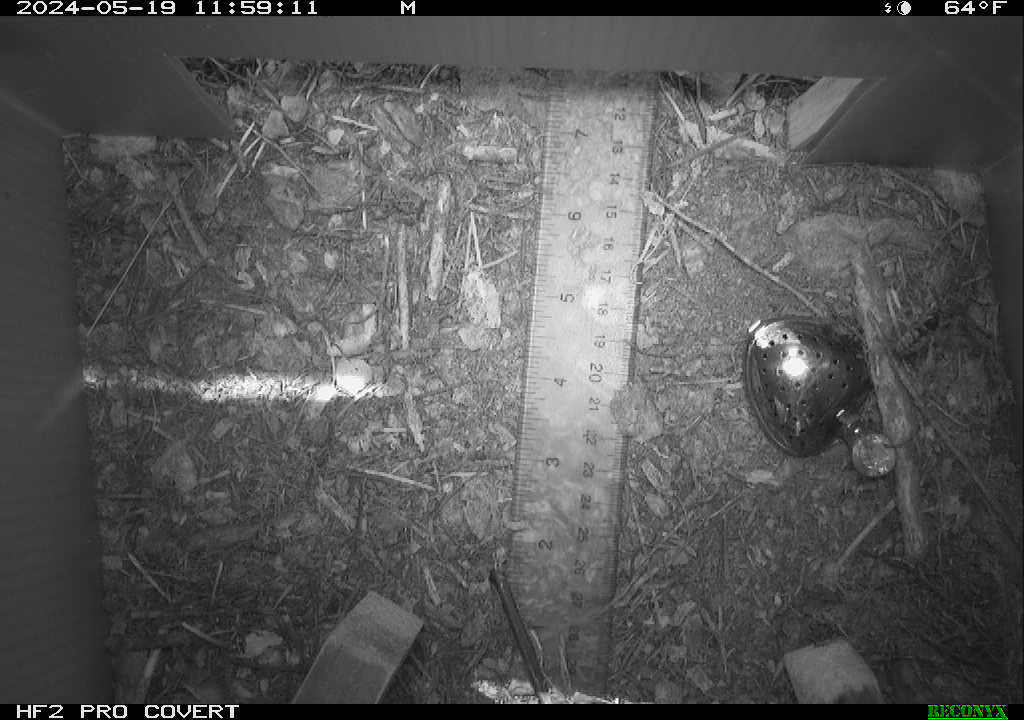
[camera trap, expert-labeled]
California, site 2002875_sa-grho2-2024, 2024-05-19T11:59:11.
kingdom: Animalia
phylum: Arthropoda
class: Insecta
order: Hymenoptera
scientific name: Hymenoptera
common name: ants, bees, wasps, and sawflies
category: hymenoptera order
Hymenoptera order (ants, bees, wasps, and sawflies) (Hymenoptera).